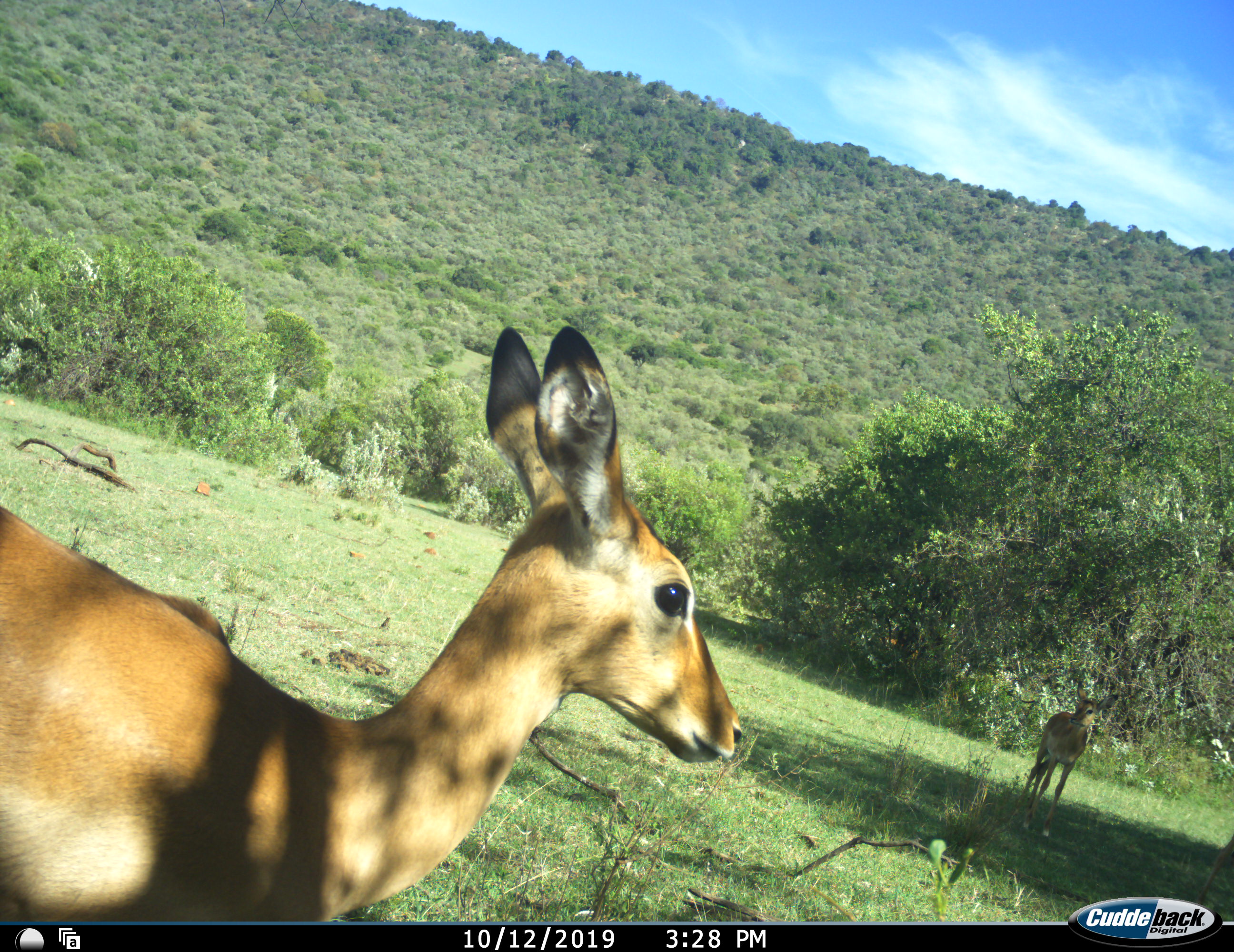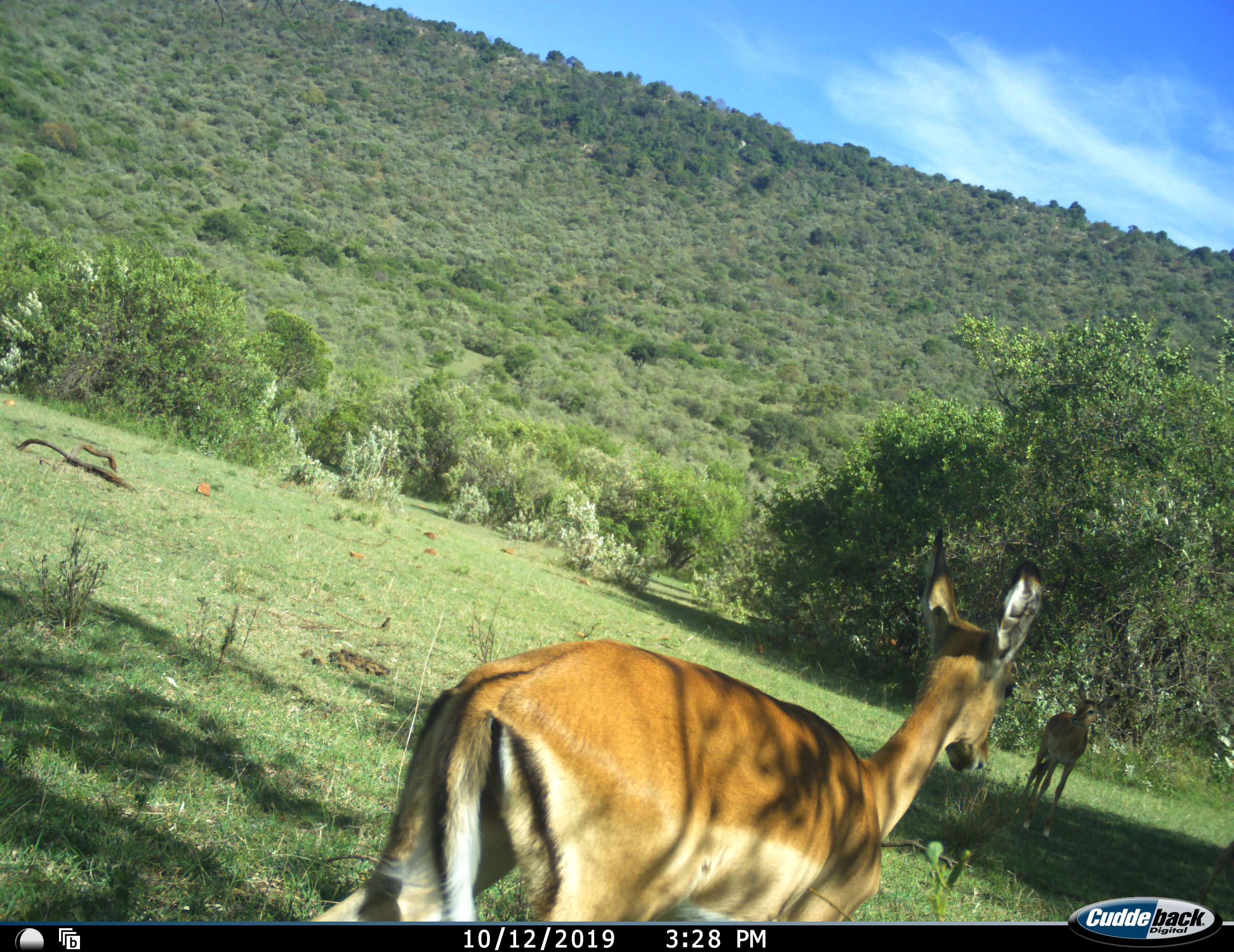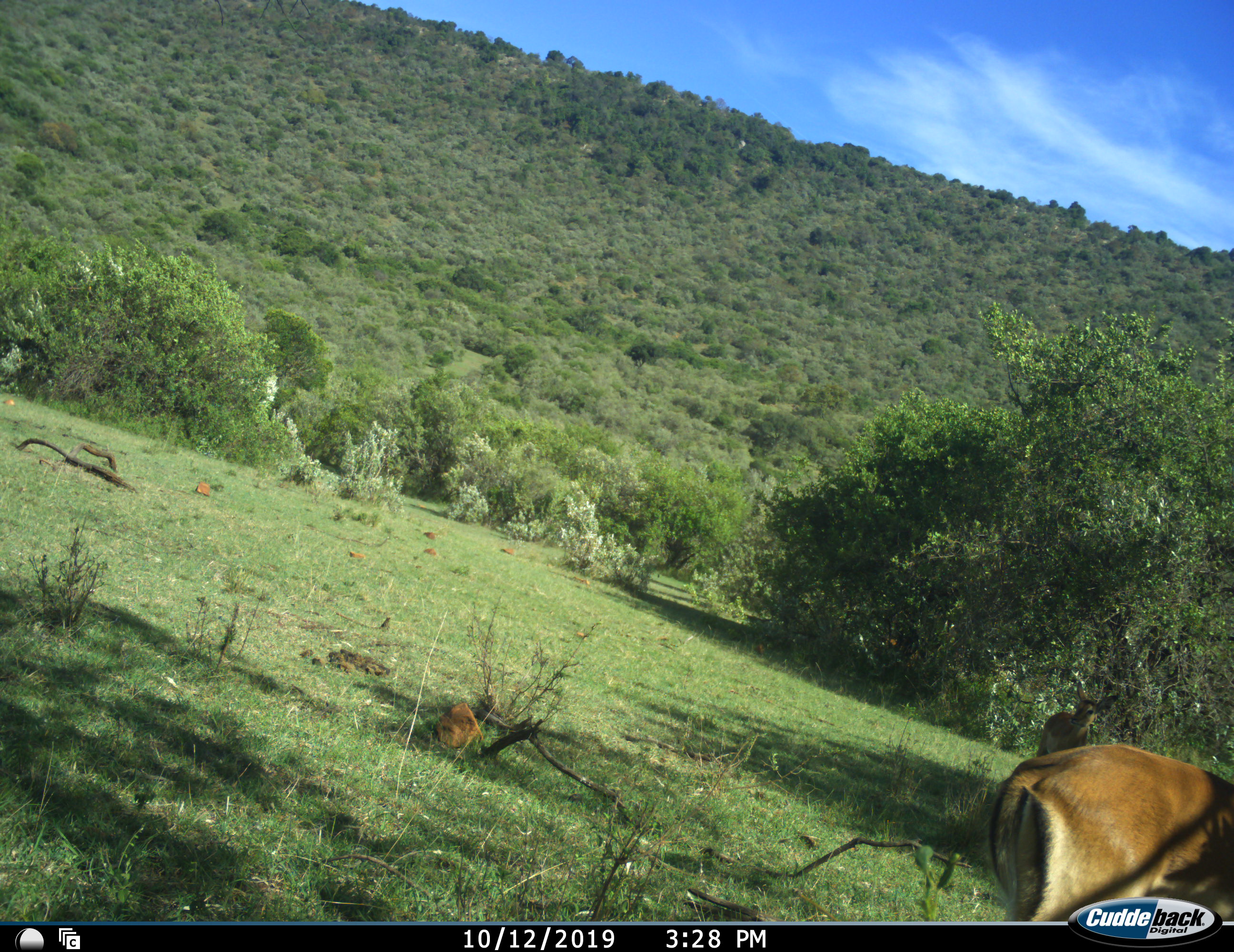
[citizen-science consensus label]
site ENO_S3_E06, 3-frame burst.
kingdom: Animalia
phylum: Chordata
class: Mammalia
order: Artiodactyla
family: Bovidae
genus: Aepyceros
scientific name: Aepyceros melampus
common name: impala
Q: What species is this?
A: Impala (Aepyceros melampus).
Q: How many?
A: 2.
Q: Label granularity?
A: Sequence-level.